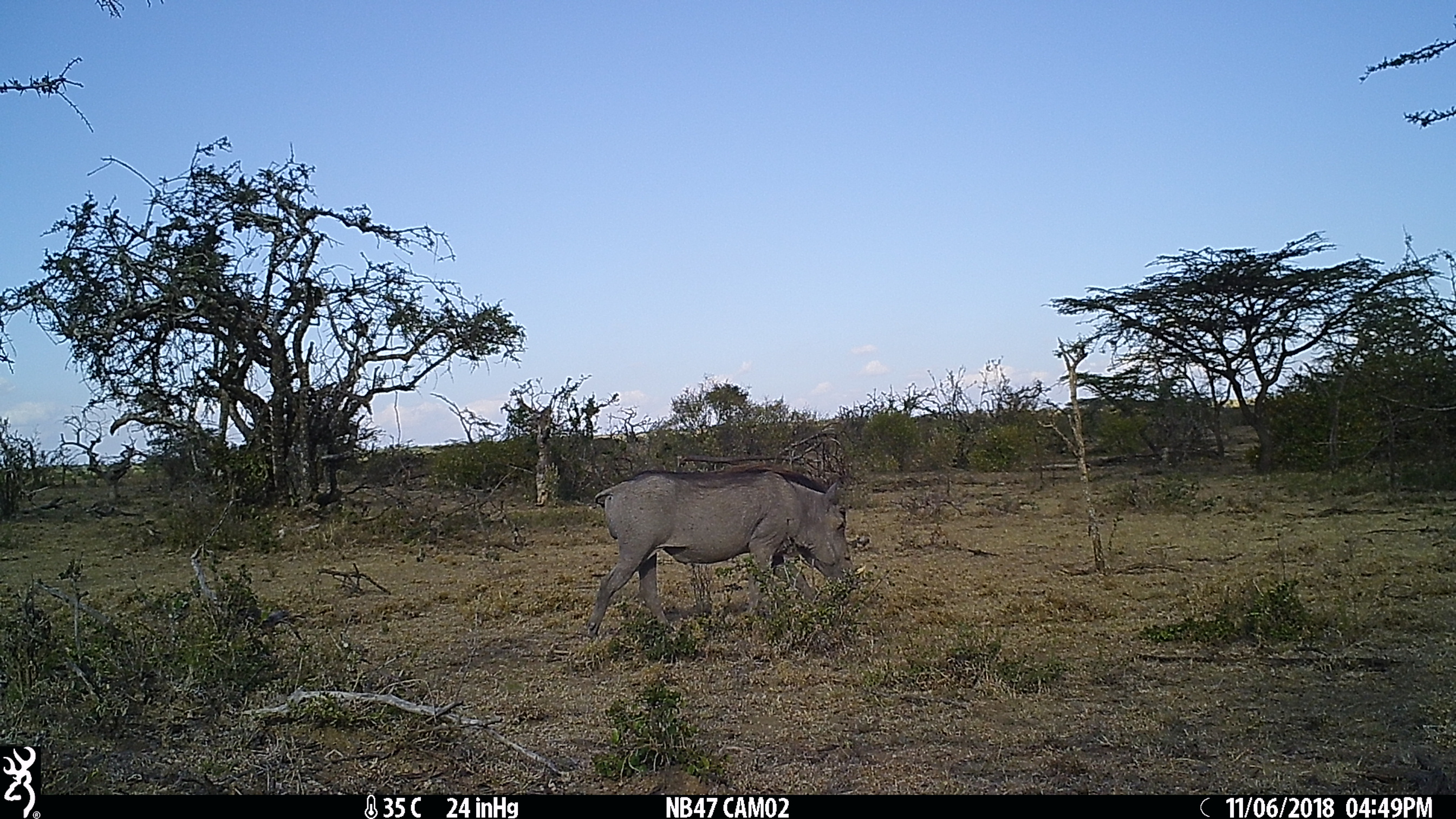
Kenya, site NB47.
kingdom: Animalia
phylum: Chordata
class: Mammalia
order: Artiodactyla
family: Suidae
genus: Phacochoerus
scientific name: Phacochoerus africanus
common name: common warthog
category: warthog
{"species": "warthog (common warthog) (Phacochoerus africanus)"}